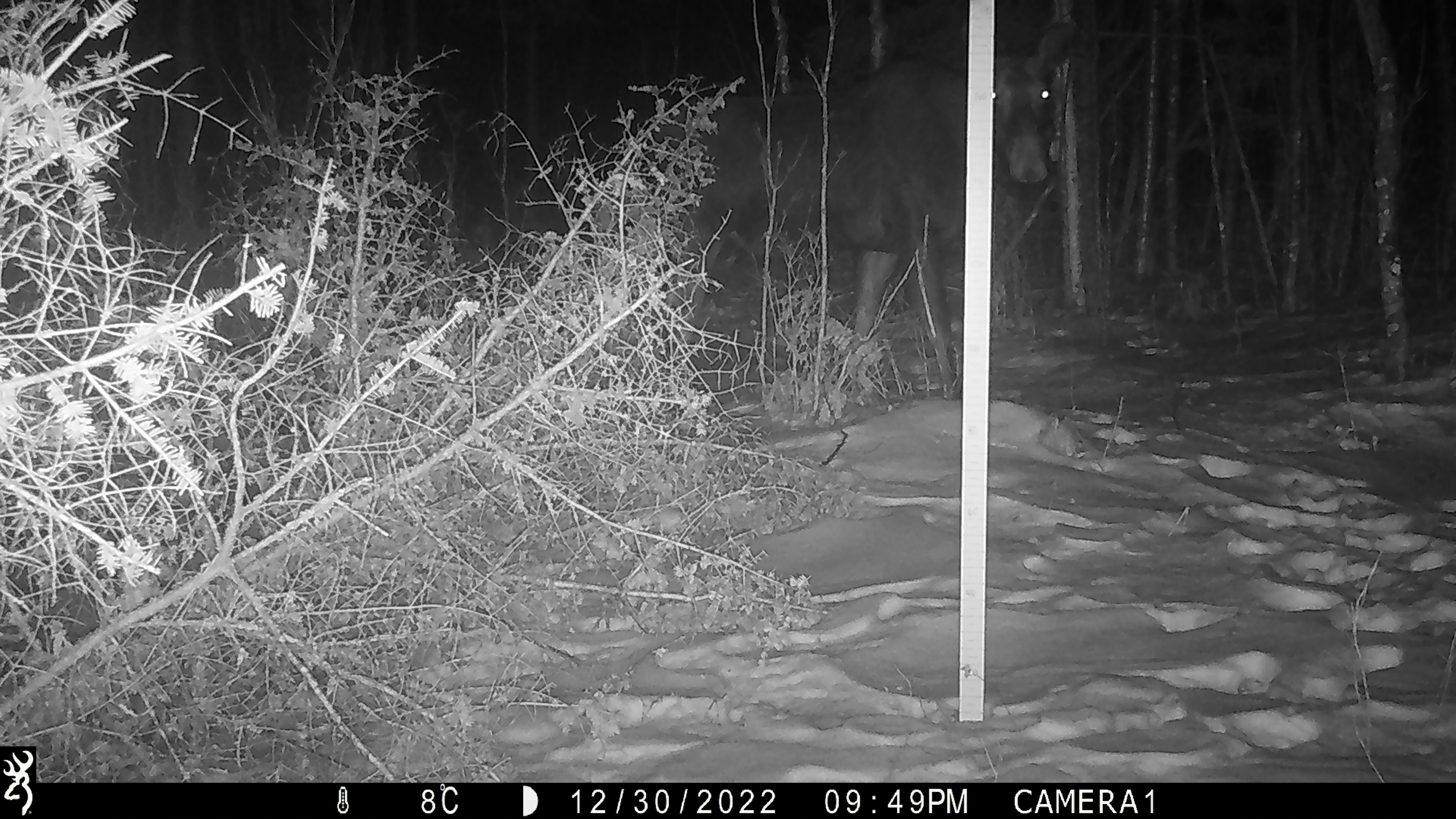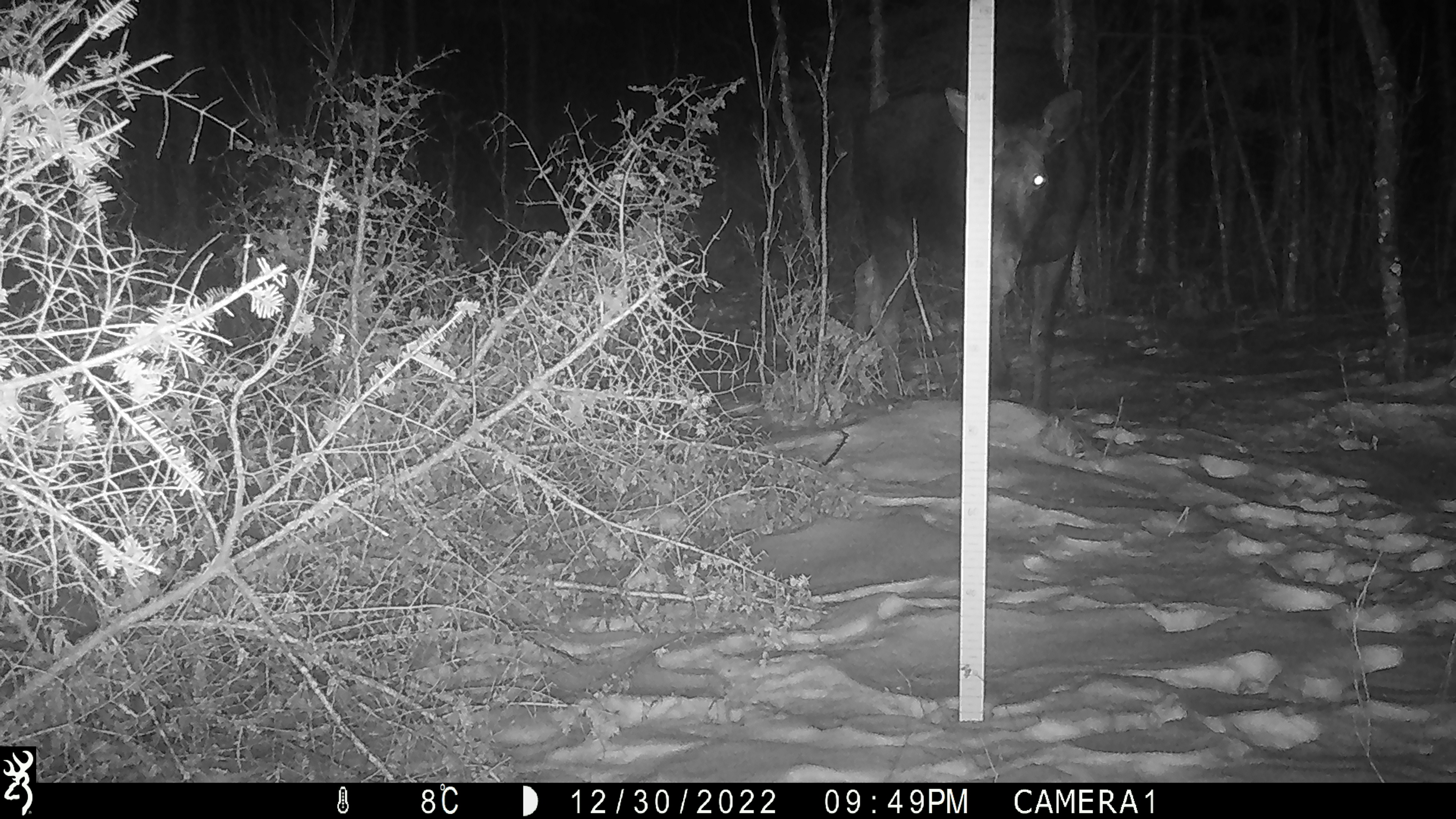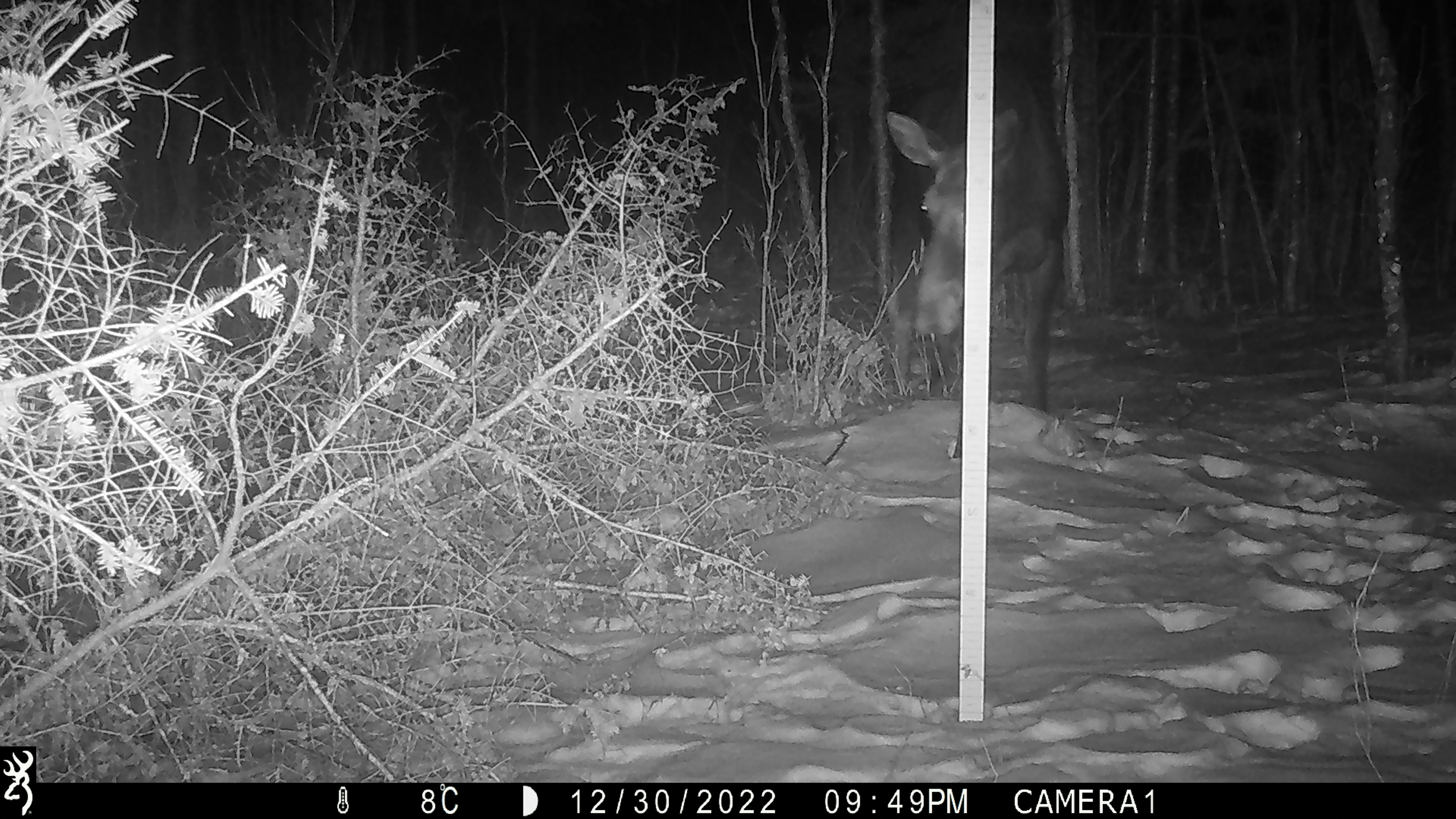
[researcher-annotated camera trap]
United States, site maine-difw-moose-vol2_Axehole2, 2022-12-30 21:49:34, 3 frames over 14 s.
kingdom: Animalia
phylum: Chordata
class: Mammalia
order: Artiodactyla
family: Cervidae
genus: Alces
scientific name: Alces alces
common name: moose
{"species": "moose (Alces alces)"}